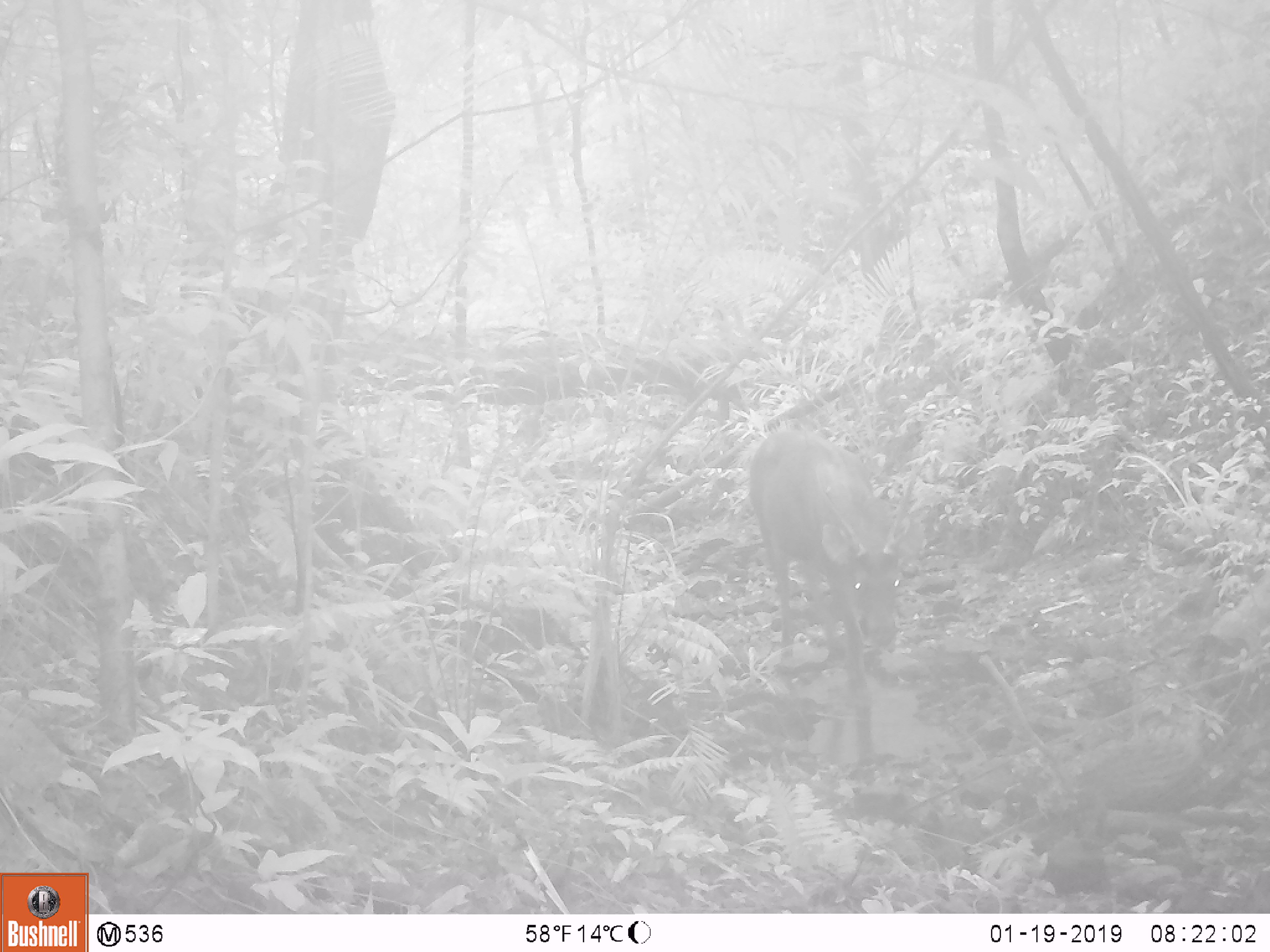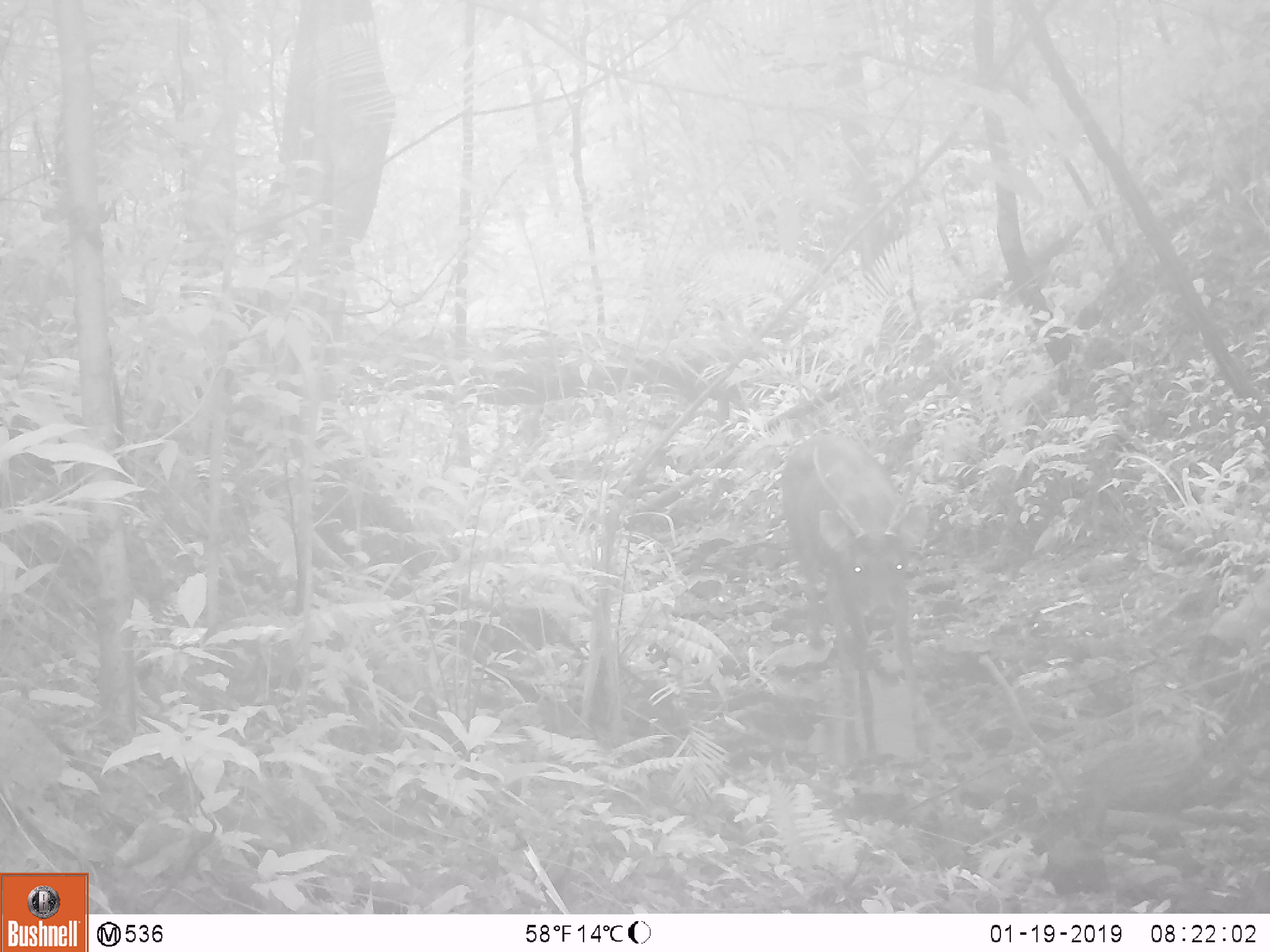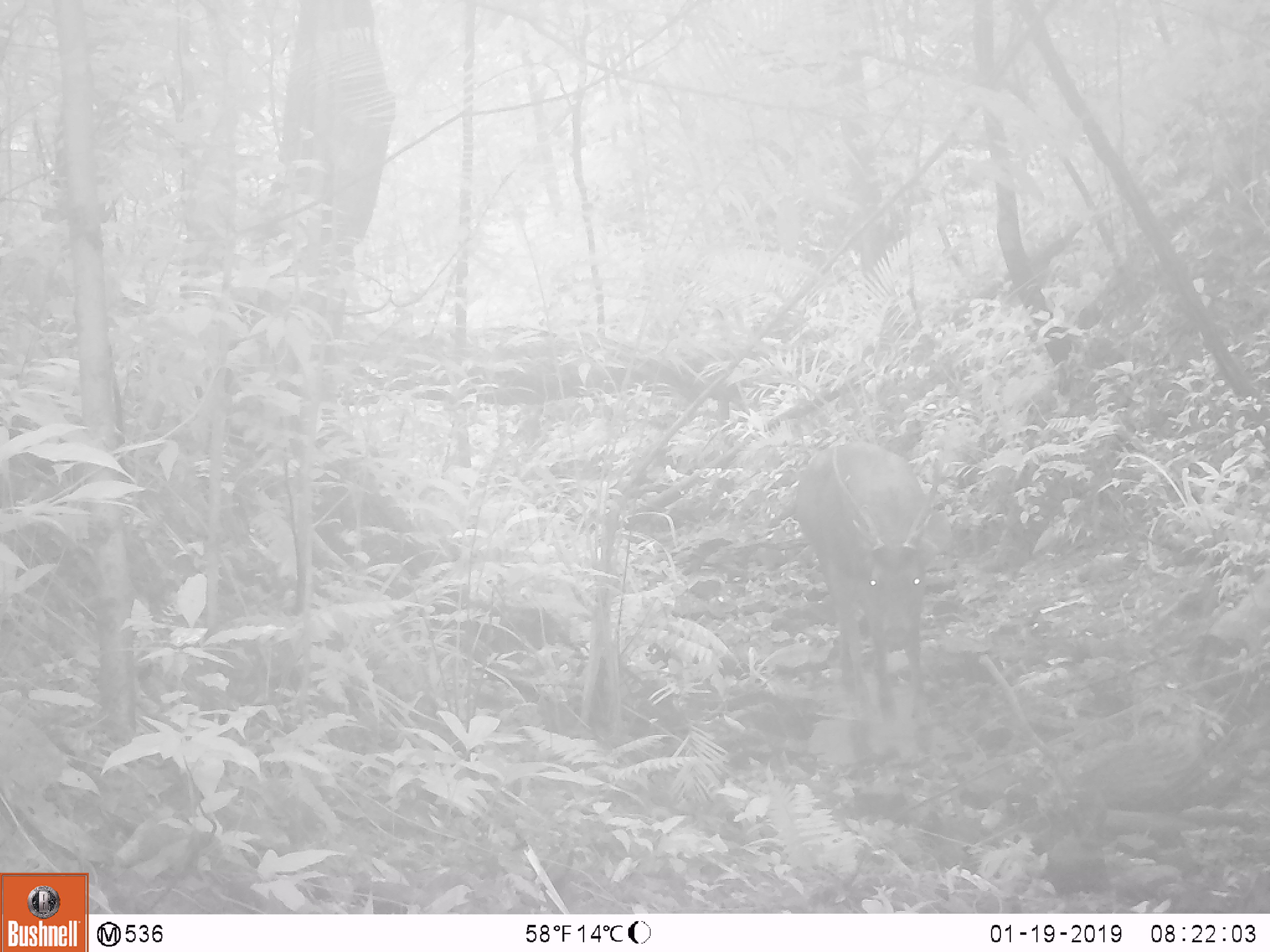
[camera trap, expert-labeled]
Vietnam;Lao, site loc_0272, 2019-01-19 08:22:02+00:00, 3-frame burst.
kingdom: Animalia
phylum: Chordata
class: Mammalia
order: Artiodactyla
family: Cervidae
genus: Rusa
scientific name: Rusa unicolor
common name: sambar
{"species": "sambar (Rusa unicolor)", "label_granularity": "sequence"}